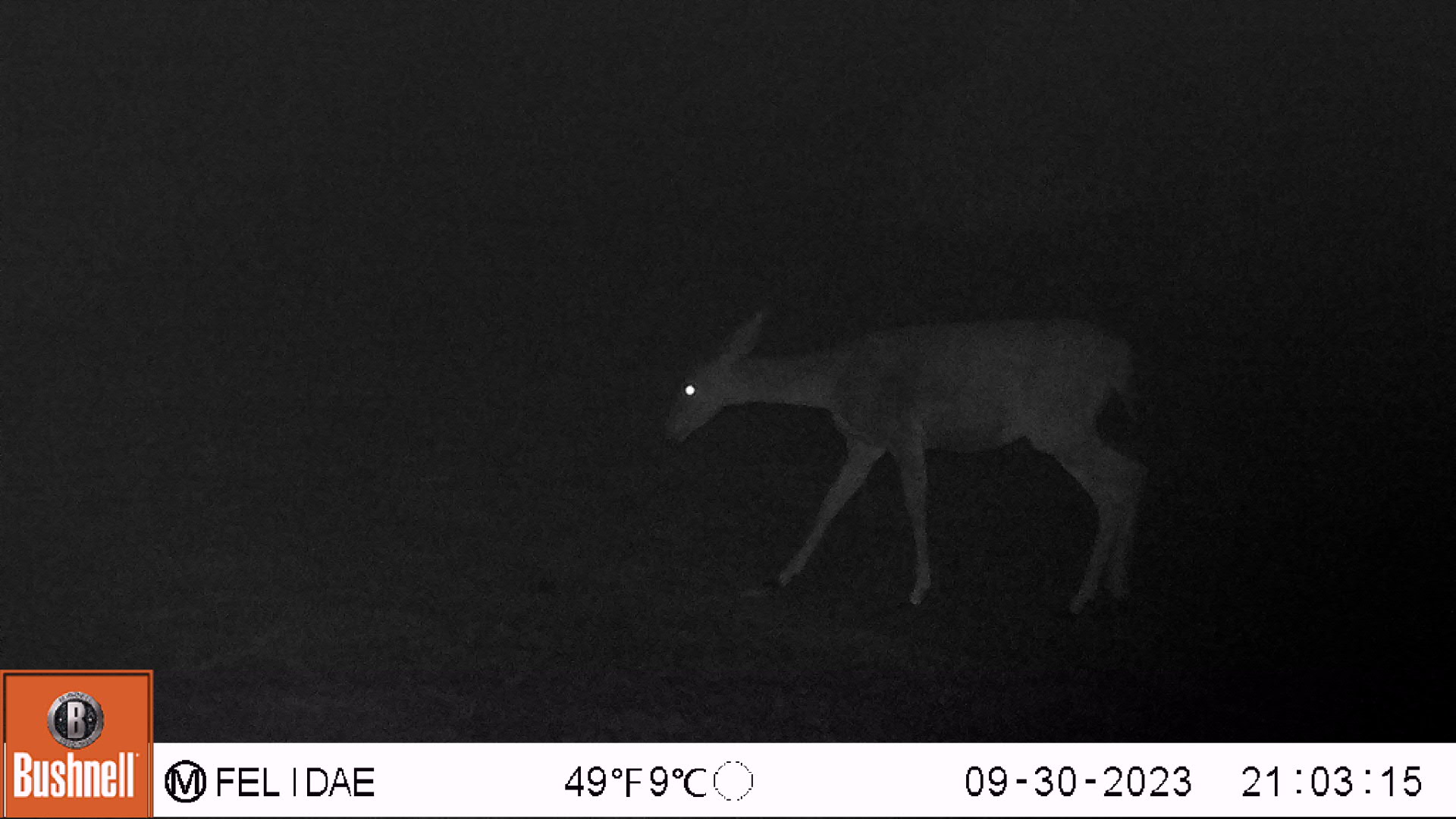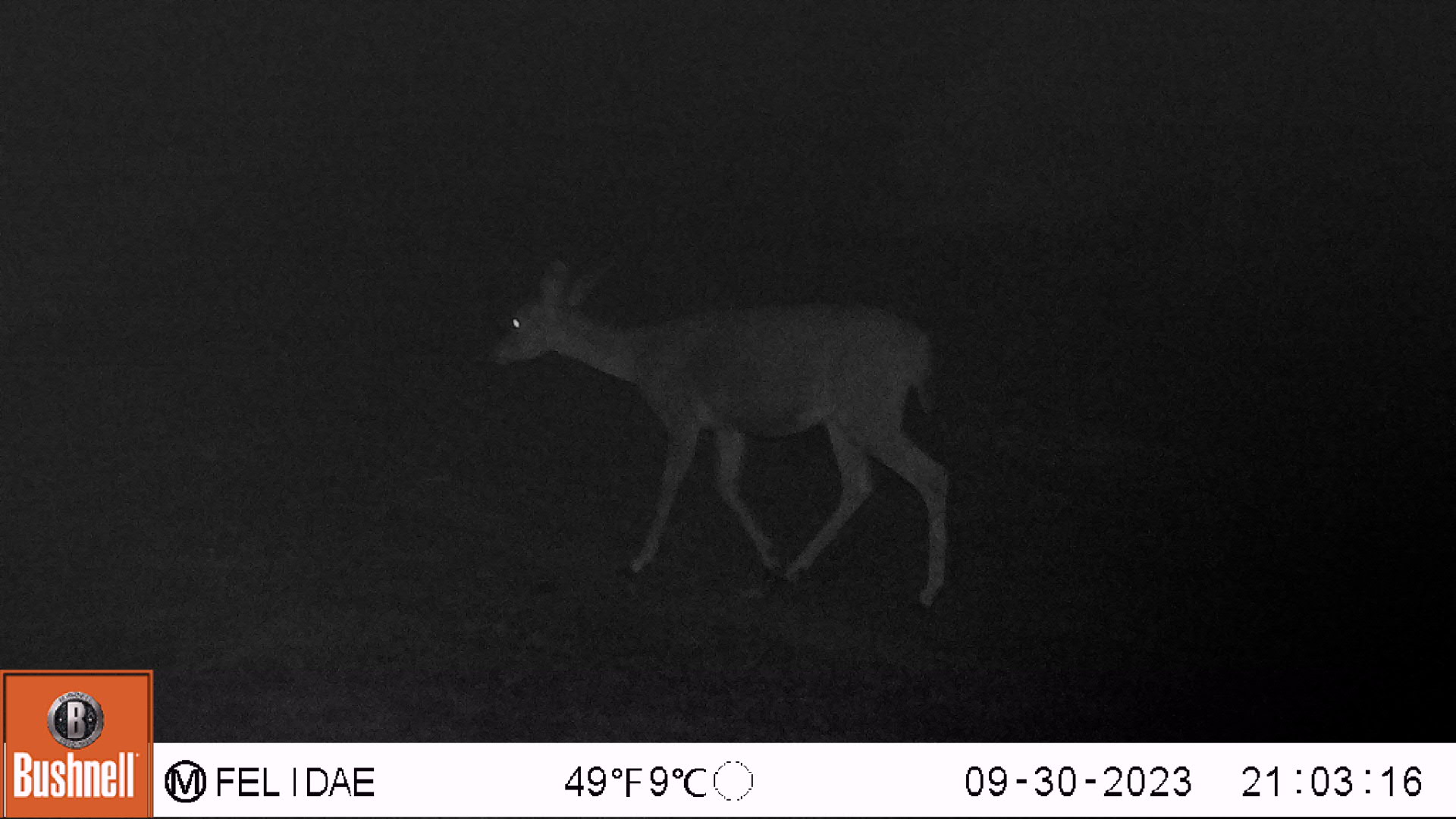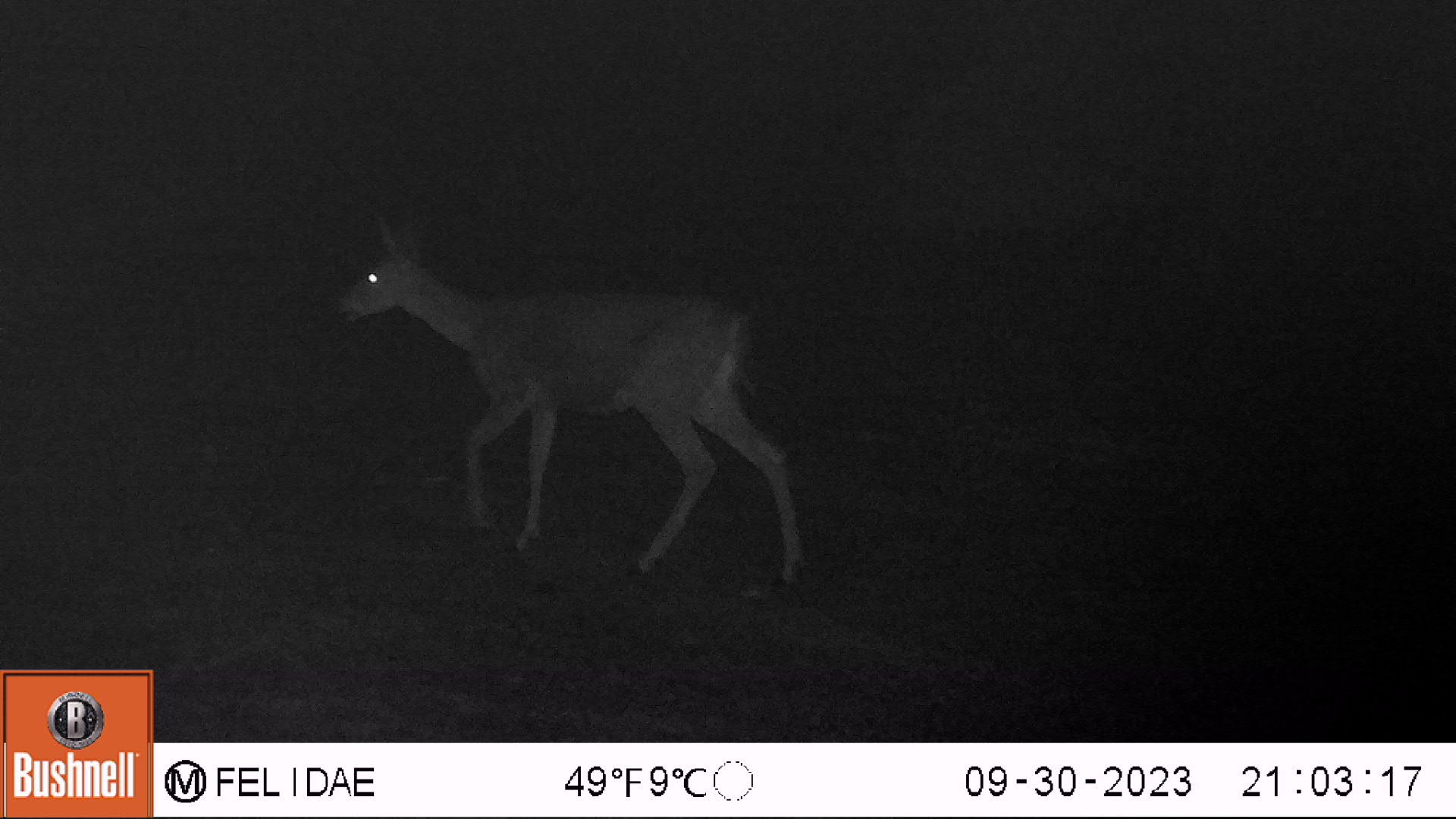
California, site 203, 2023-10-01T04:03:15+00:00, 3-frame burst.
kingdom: Animalia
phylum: Chordata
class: Mammalia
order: Artiodactyla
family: Cervidae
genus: Odocoileus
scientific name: Odocoileus hemionus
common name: mule deer